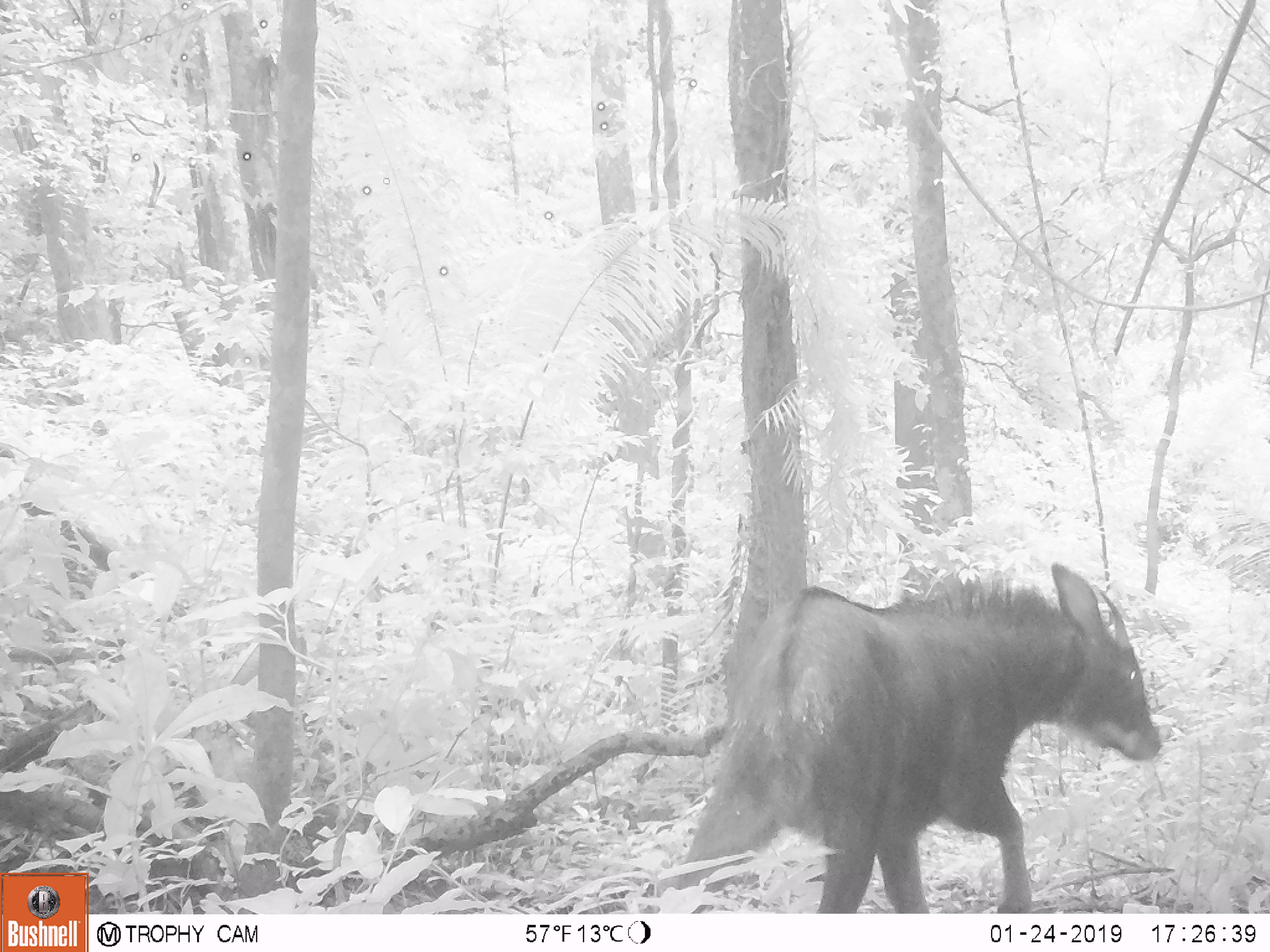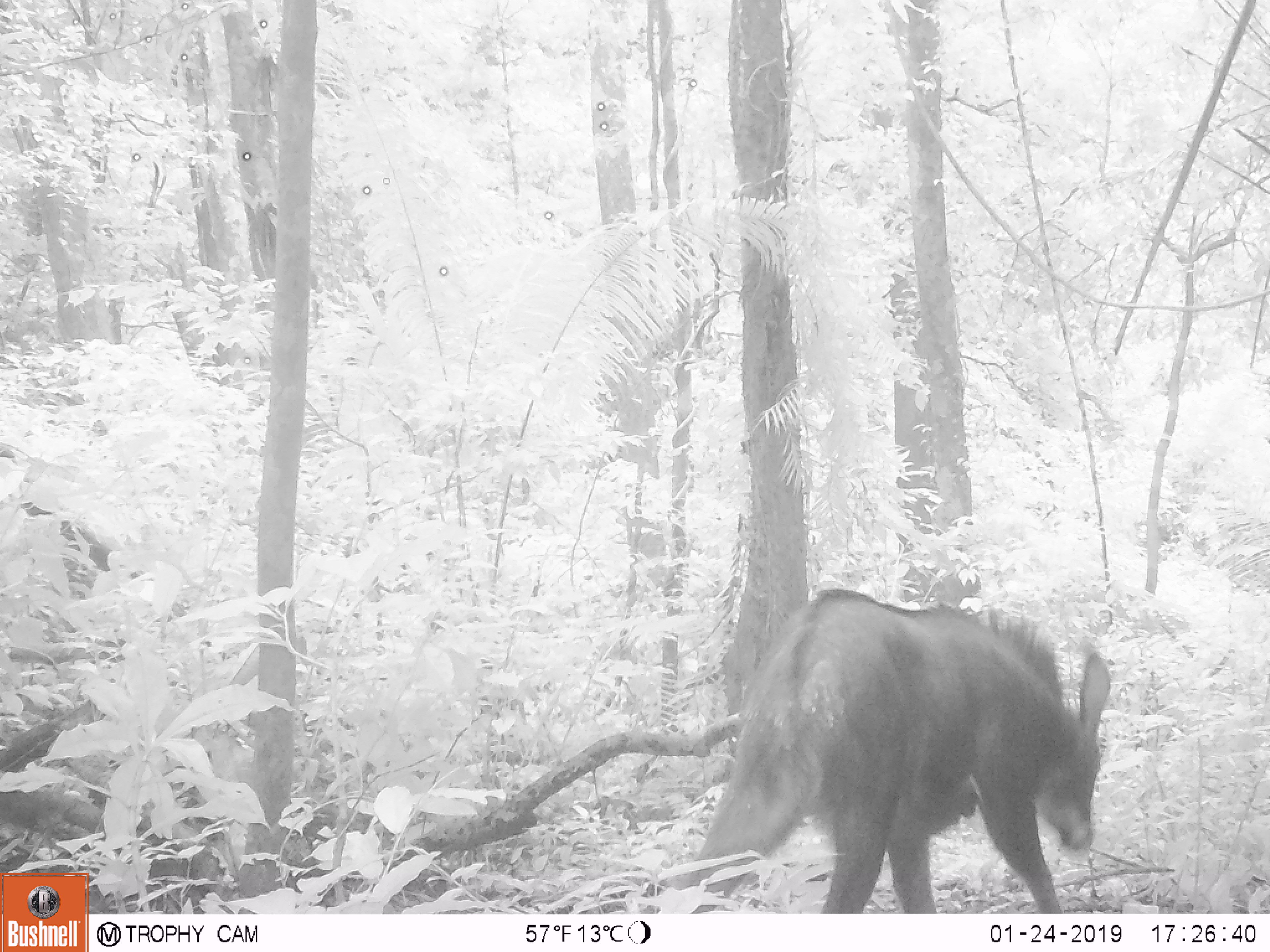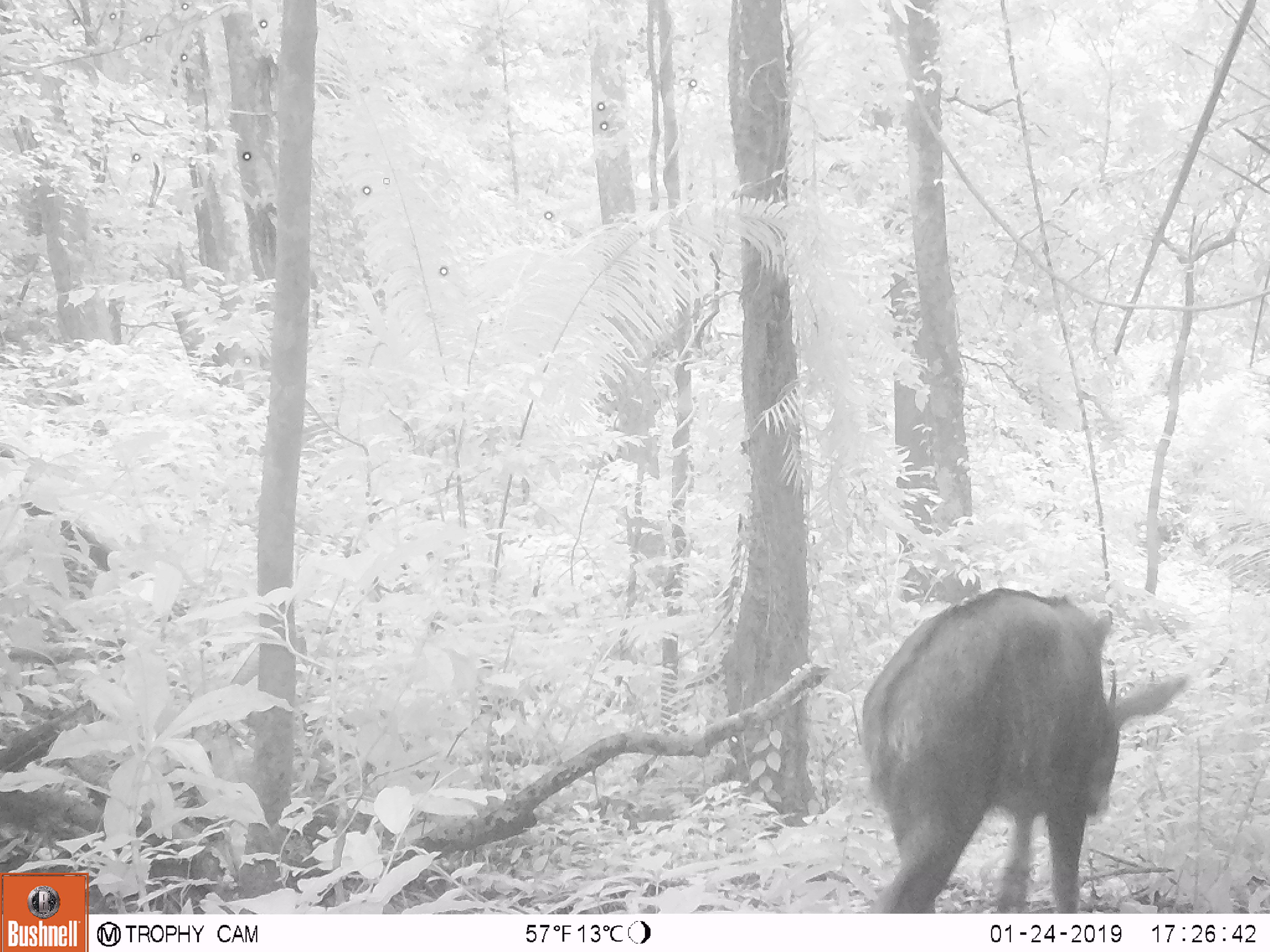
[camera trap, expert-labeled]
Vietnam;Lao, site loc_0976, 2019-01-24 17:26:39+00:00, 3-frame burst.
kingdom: Animalia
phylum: Chordata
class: Mammalia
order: Artiodactyla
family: Bovidae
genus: Capricornis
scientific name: Capricornis sumatraensis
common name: chinese serow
Chinese serow (Capricornis sumatraensis). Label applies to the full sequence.